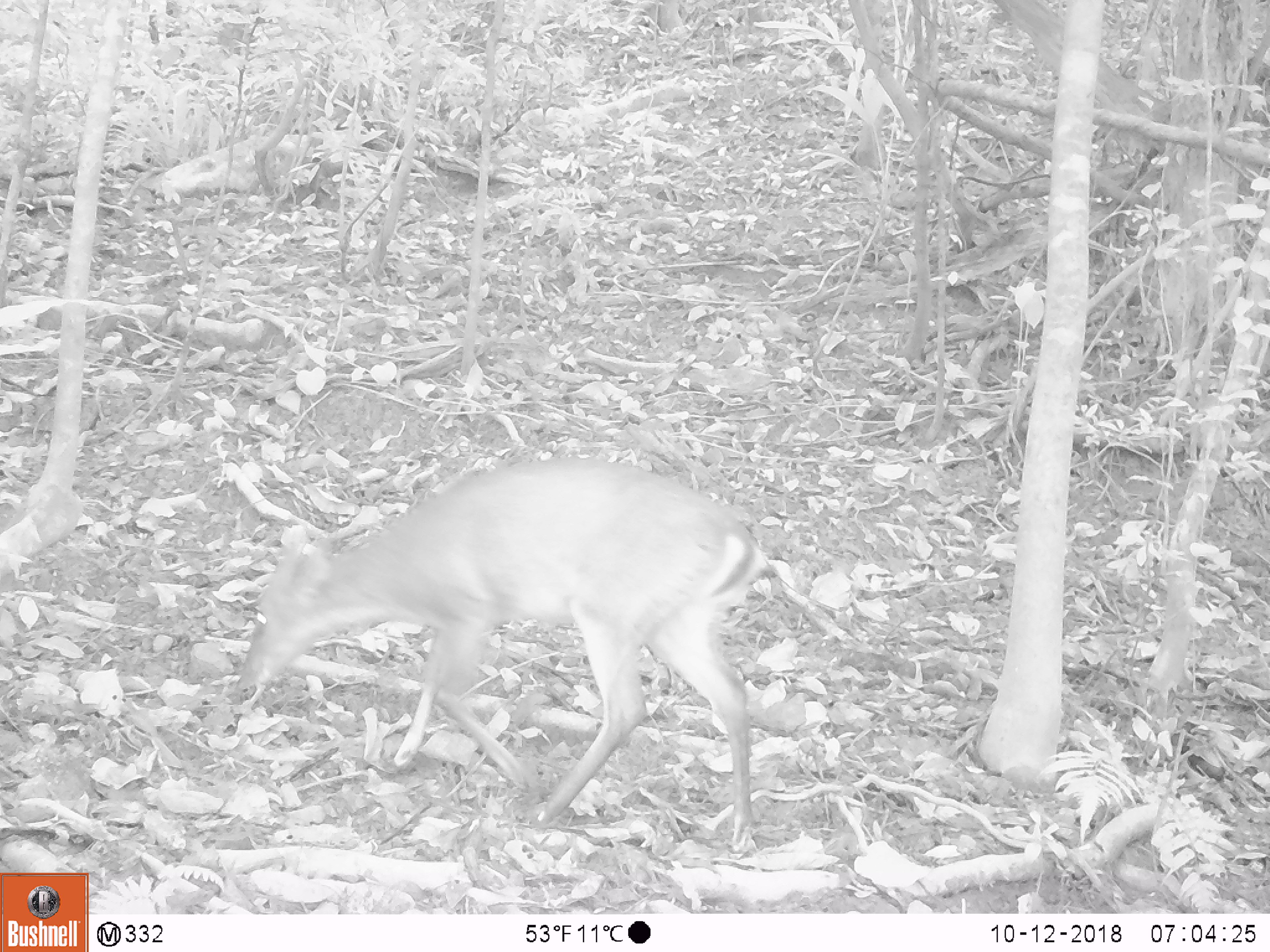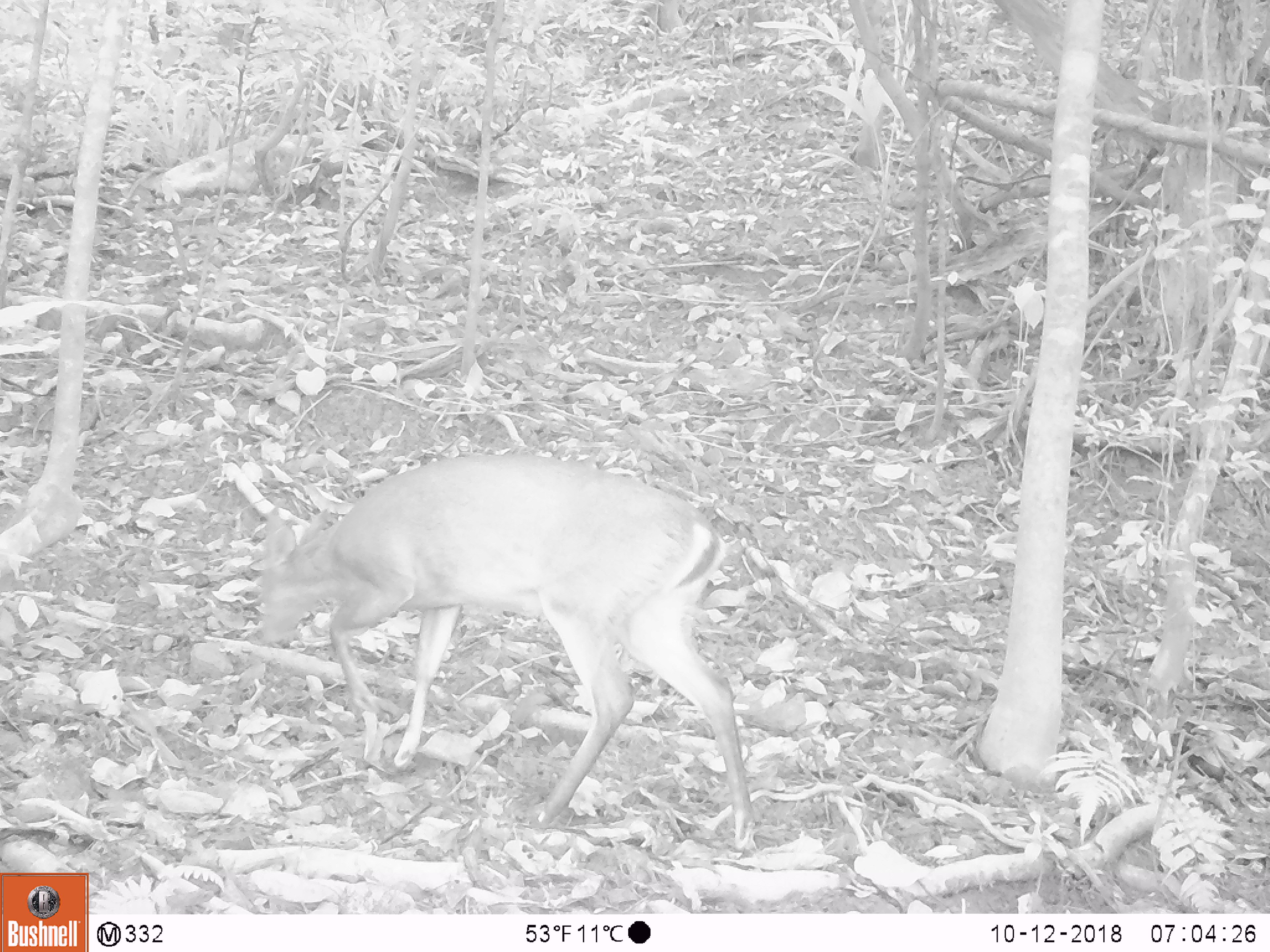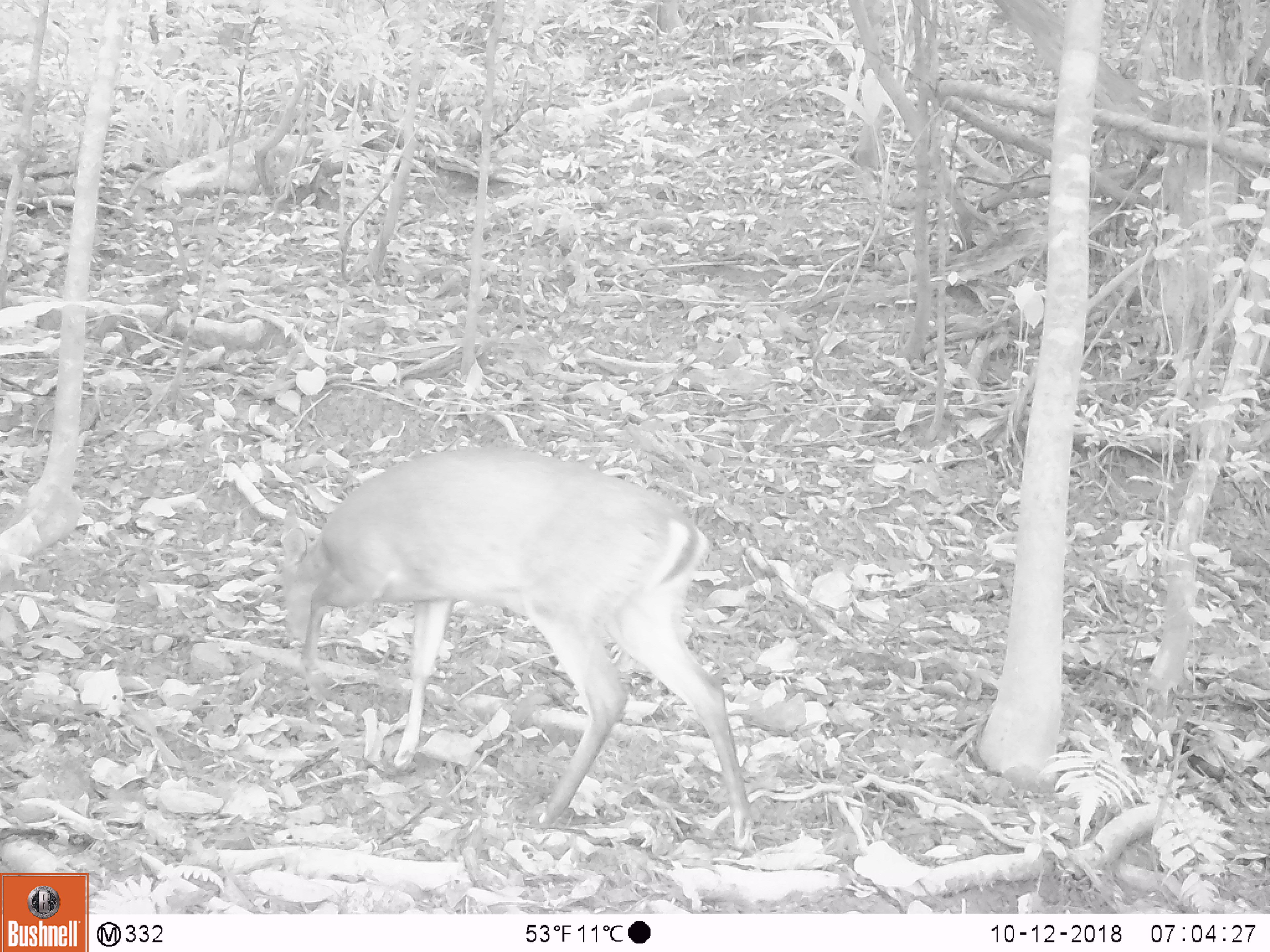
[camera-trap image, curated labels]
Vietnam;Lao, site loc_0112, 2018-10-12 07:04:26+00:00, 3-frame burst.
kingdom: Animalia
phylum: Chordata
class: Mammalia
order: Artiodactyla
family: Cervidae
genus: Muntiacus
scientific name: Muntiacus vuquangensis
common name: large-antlered muntjac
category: large antlered muntjac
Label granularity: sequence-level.